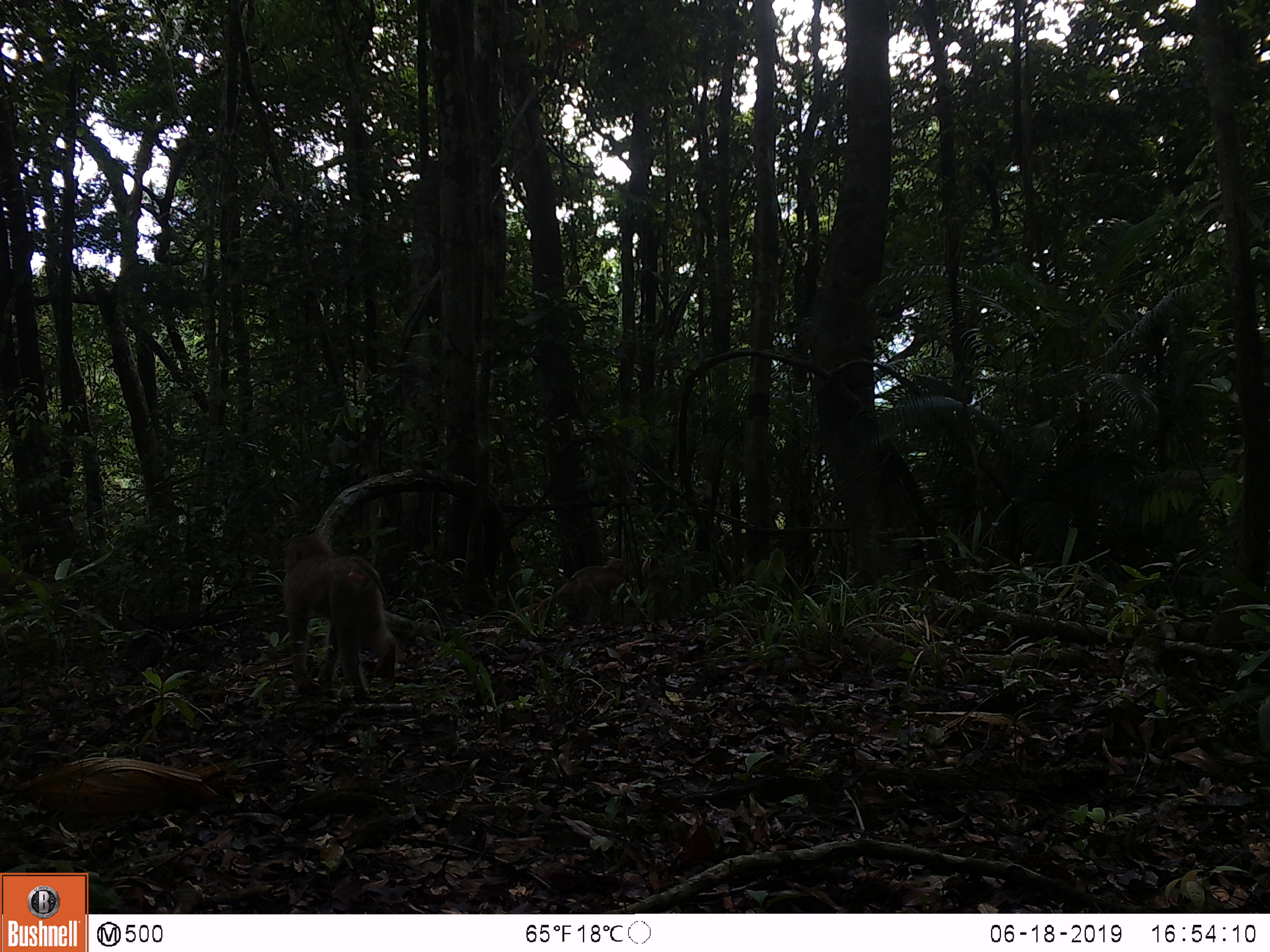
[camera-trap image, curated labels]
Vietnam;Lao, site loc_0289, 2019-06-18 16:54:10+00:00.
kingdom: Animalia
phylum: Chordata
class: Mammalia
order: Primates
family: Cercopithecidae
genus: Macaca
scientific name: Macaca nemestrina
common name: pig-tailed macaque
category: pig tailed macaque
Pig tailed macaque (pig-tailed macaque) (Macaca nemestrina). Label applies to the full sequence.